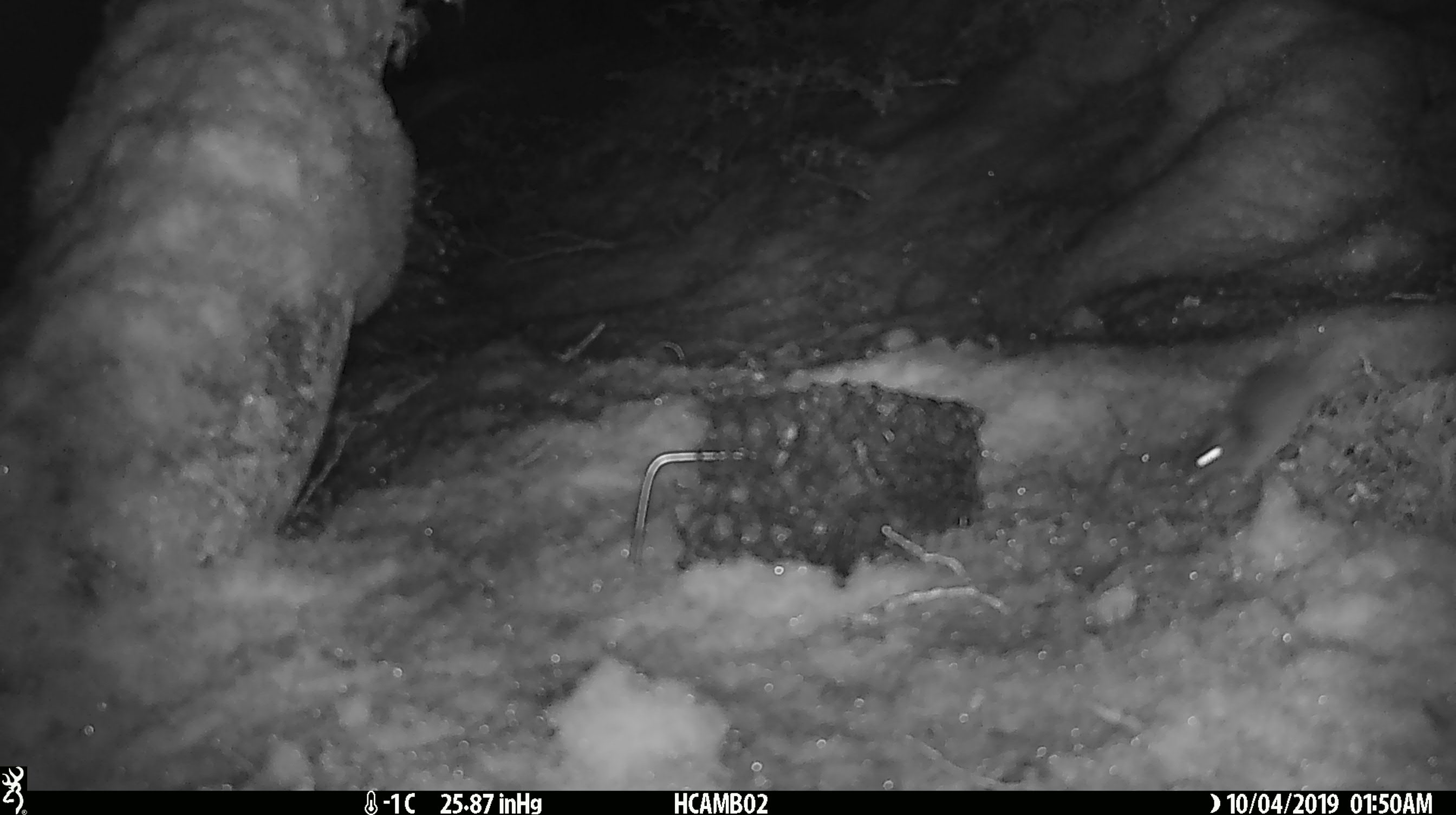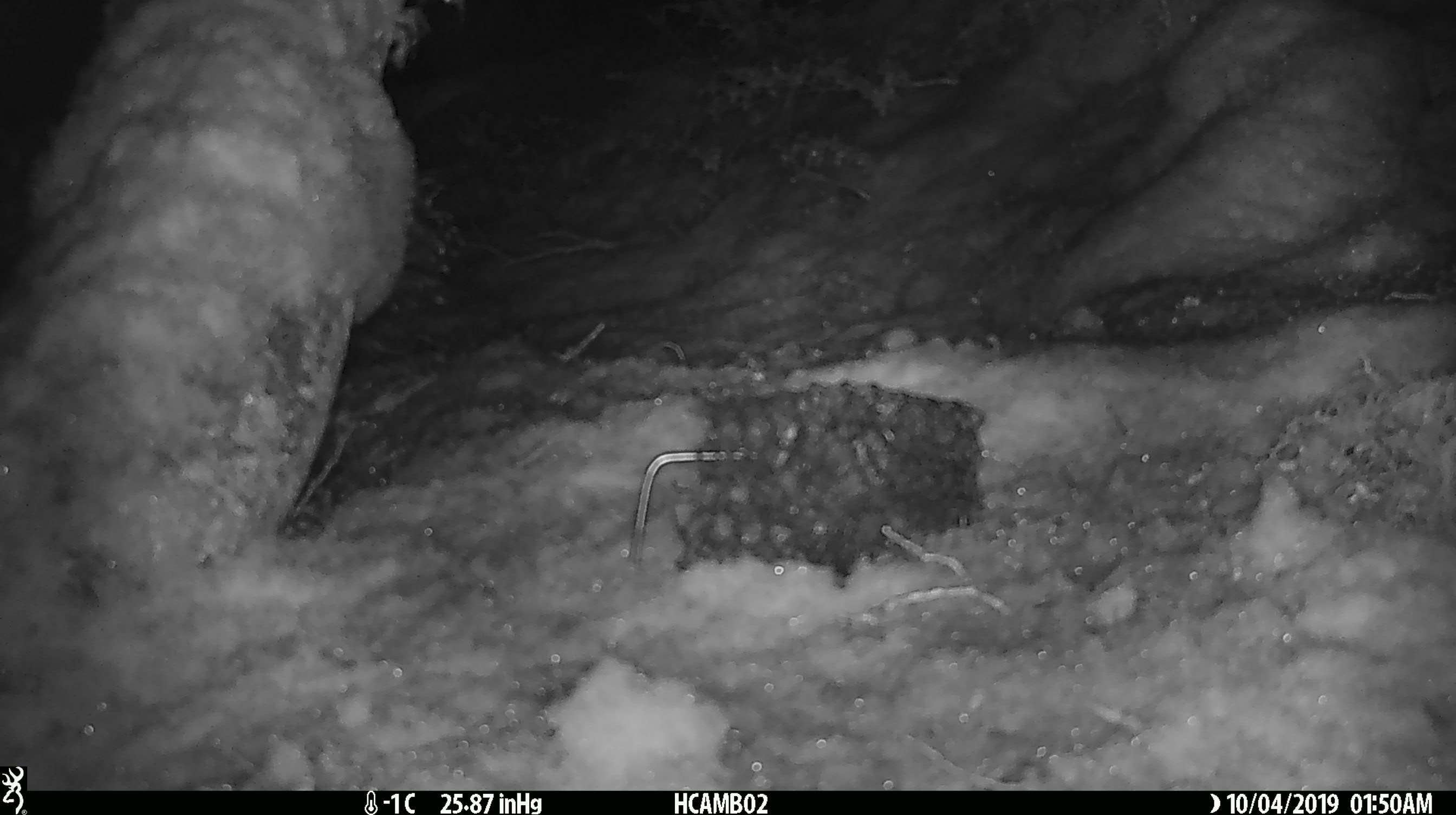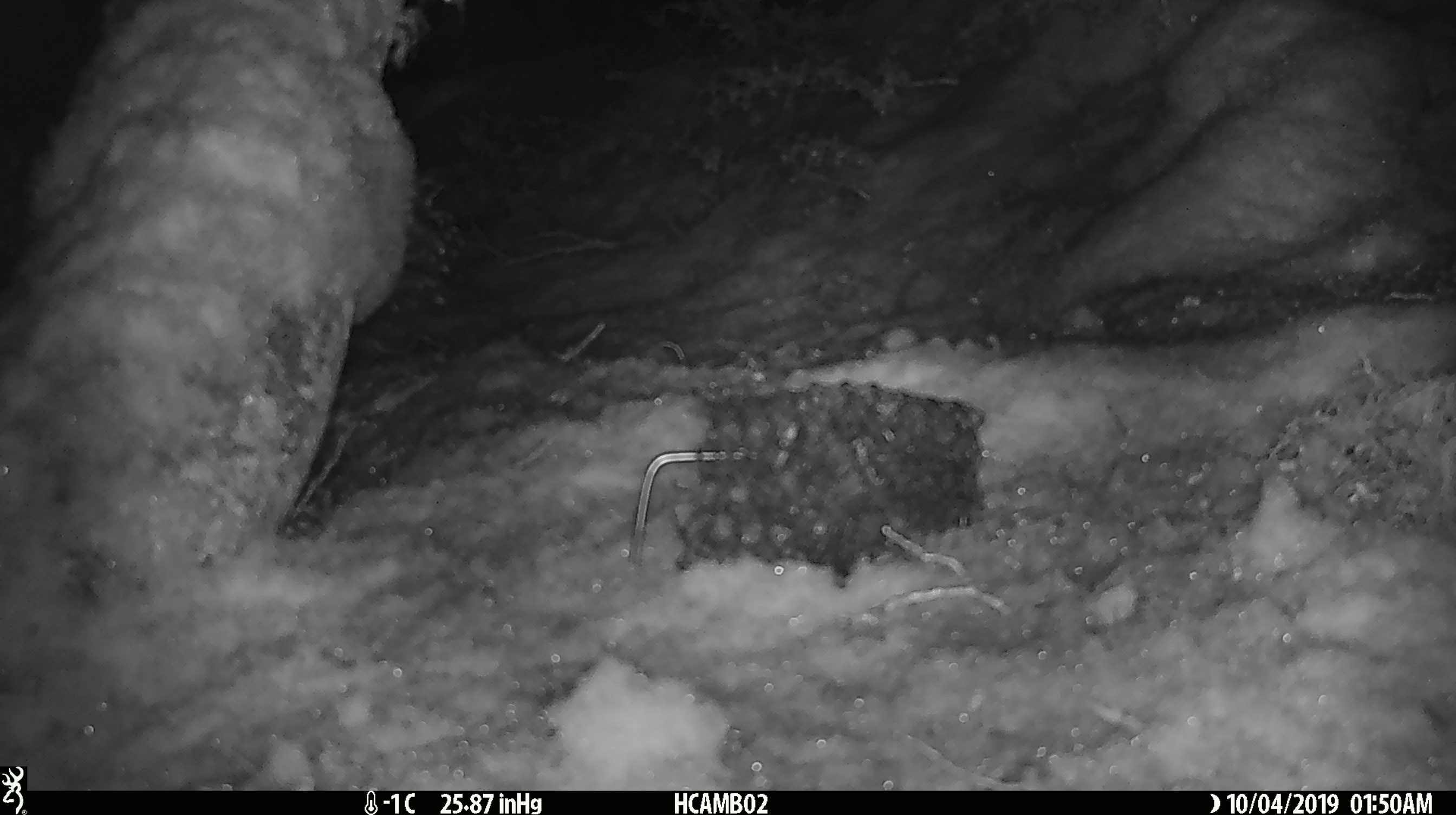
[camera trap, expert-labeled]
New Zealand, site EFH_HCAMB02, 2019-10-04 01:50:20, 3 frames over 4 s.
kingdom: Animalia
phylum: Chordata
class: Mammalia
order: Rodentia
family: Muridae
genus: Mus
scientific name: Mus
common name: mouse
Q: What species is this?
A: Mouse (Mus).